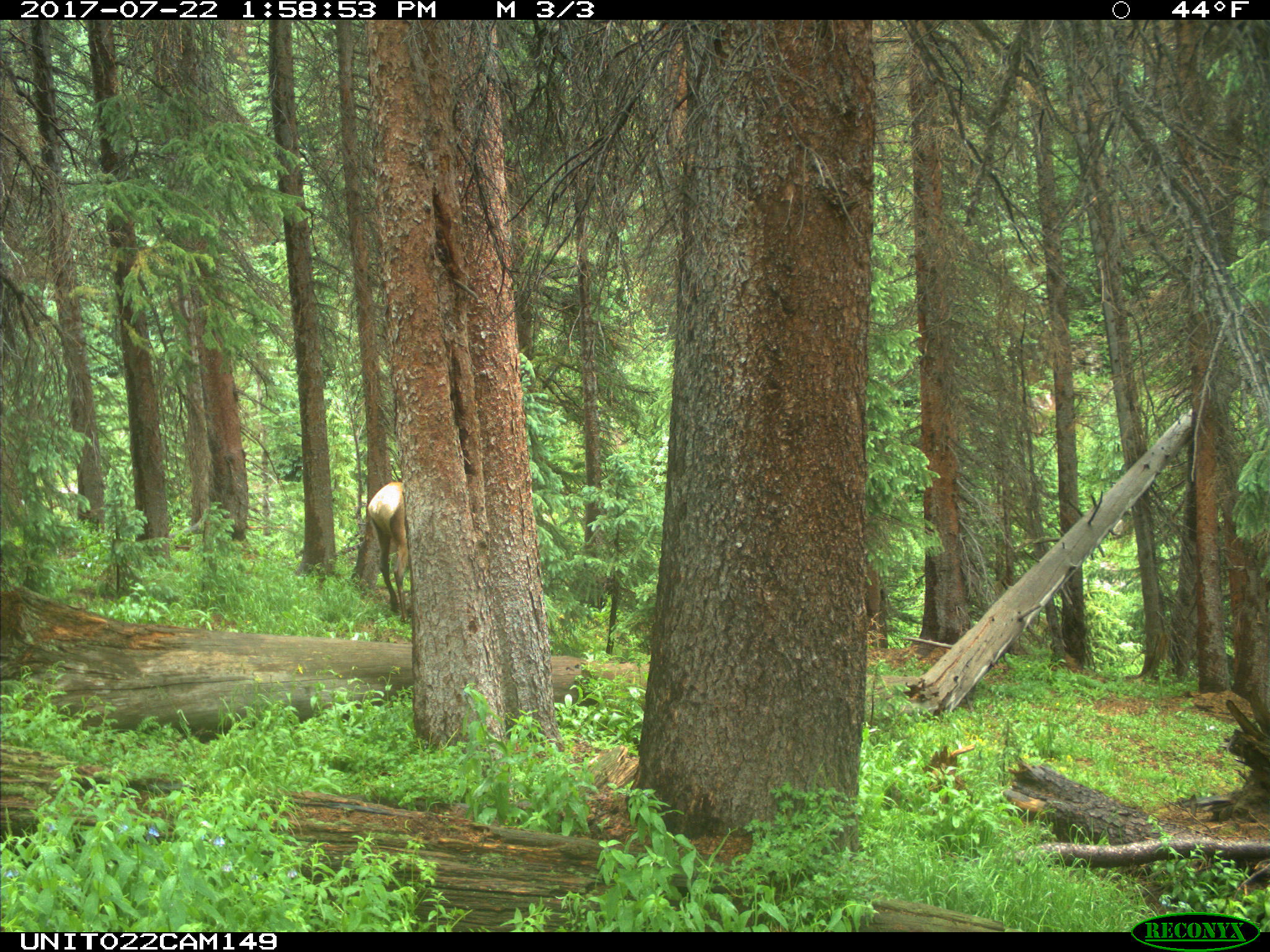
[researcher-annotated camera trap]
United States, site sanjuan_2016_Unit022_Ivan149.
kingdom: Animalia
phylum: Chordata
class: Mammalia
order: Artiodactyla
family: Cervidae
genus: Cervus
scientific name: Cervus elaphus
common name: red deer